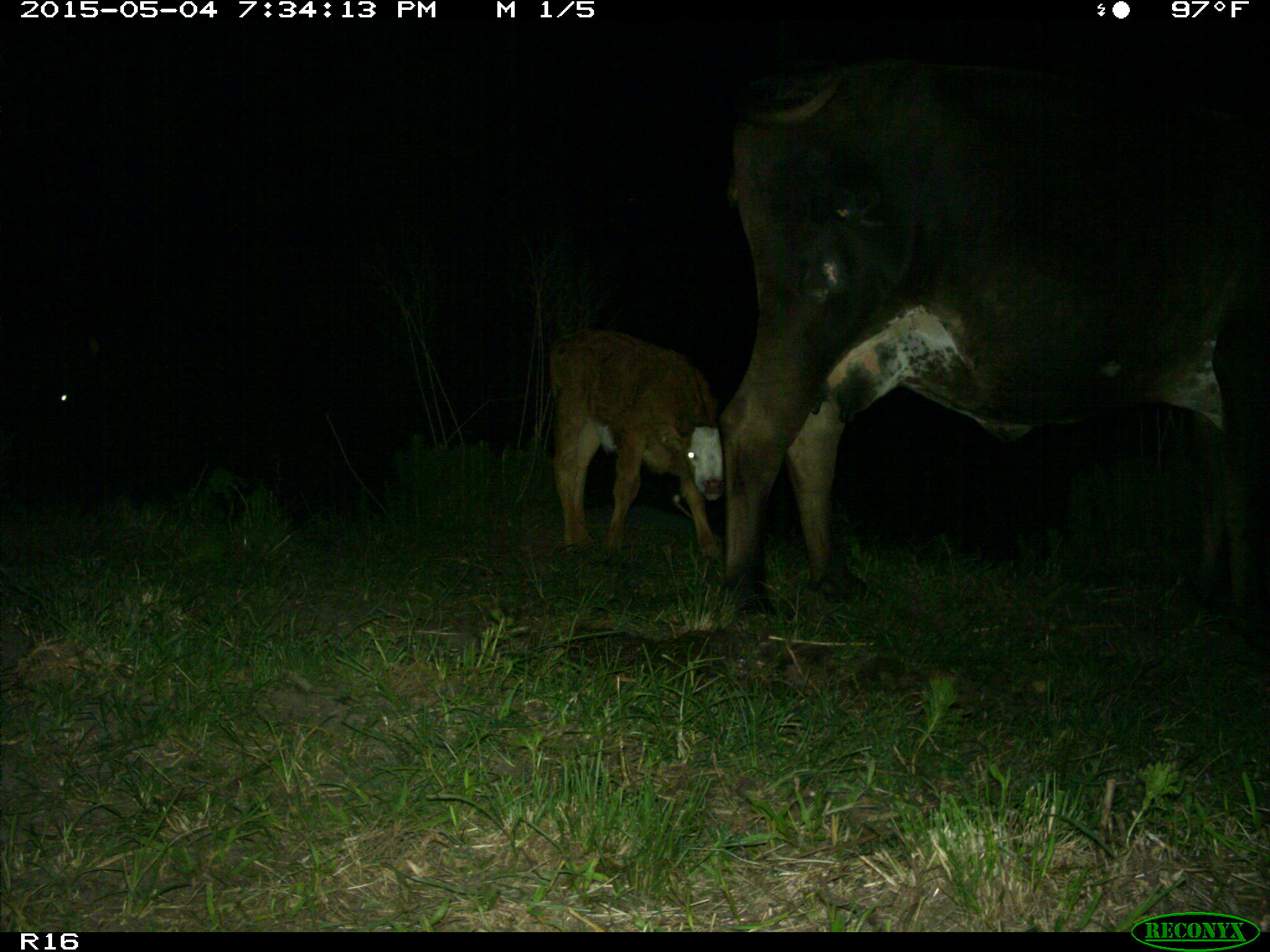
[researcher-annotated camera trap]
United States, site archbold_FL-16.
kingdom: Animalia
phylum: Chordata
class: Mammalia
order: Artiodactyla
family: Bovidae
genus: Bos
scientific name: Bos taurus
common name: domestic cow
Bos taurus (domestic cow).